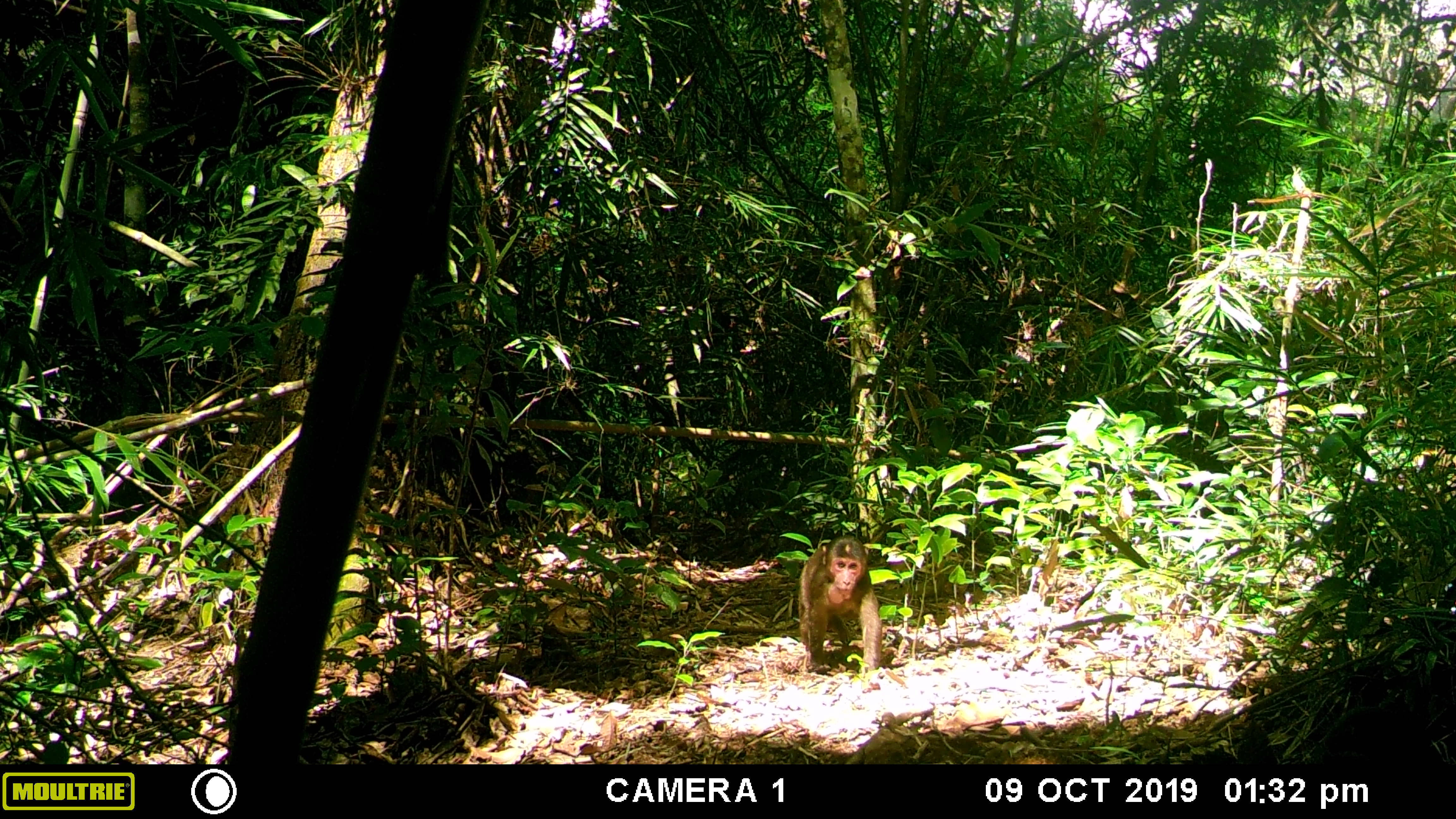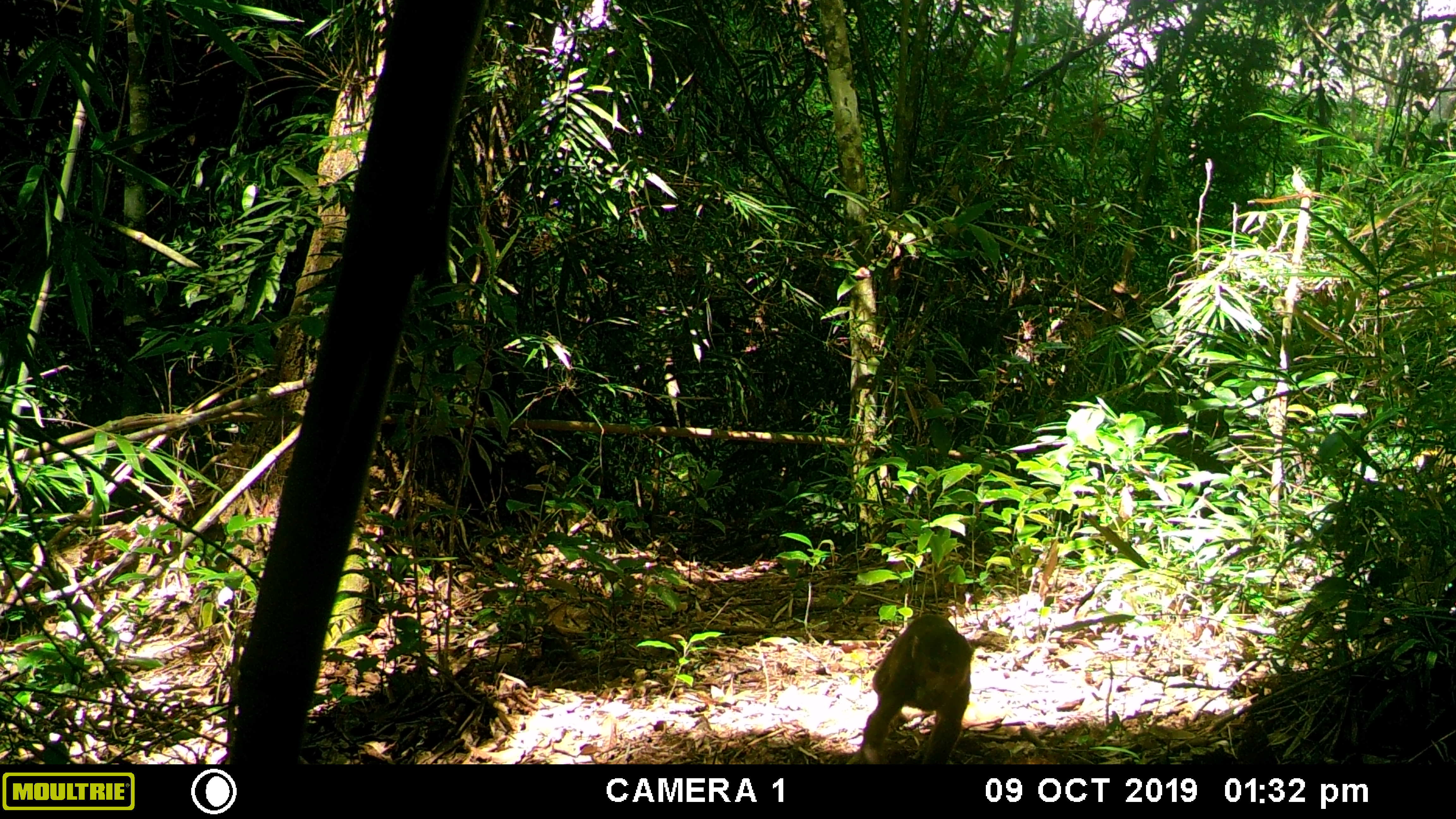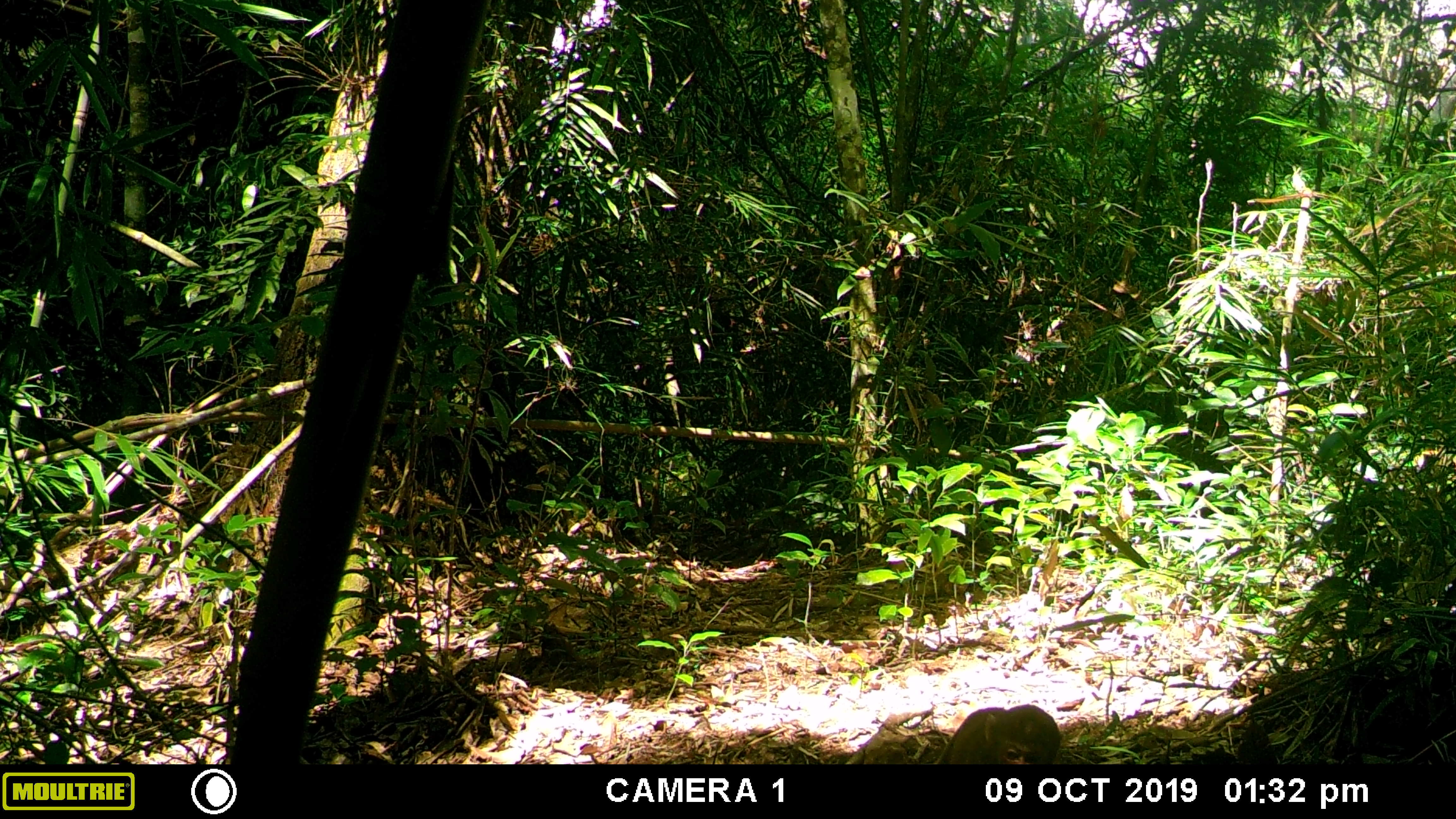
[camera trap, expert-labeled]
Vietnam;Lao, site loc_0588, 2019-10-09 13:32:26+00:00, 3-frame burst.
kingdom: Animalia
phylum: Chordata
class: Mammalia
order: Primates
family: Cercopithecidae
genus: Macaca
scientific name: Macaca arctoides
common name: stump-tailed macaque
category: stump tailed macaque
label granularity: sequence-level